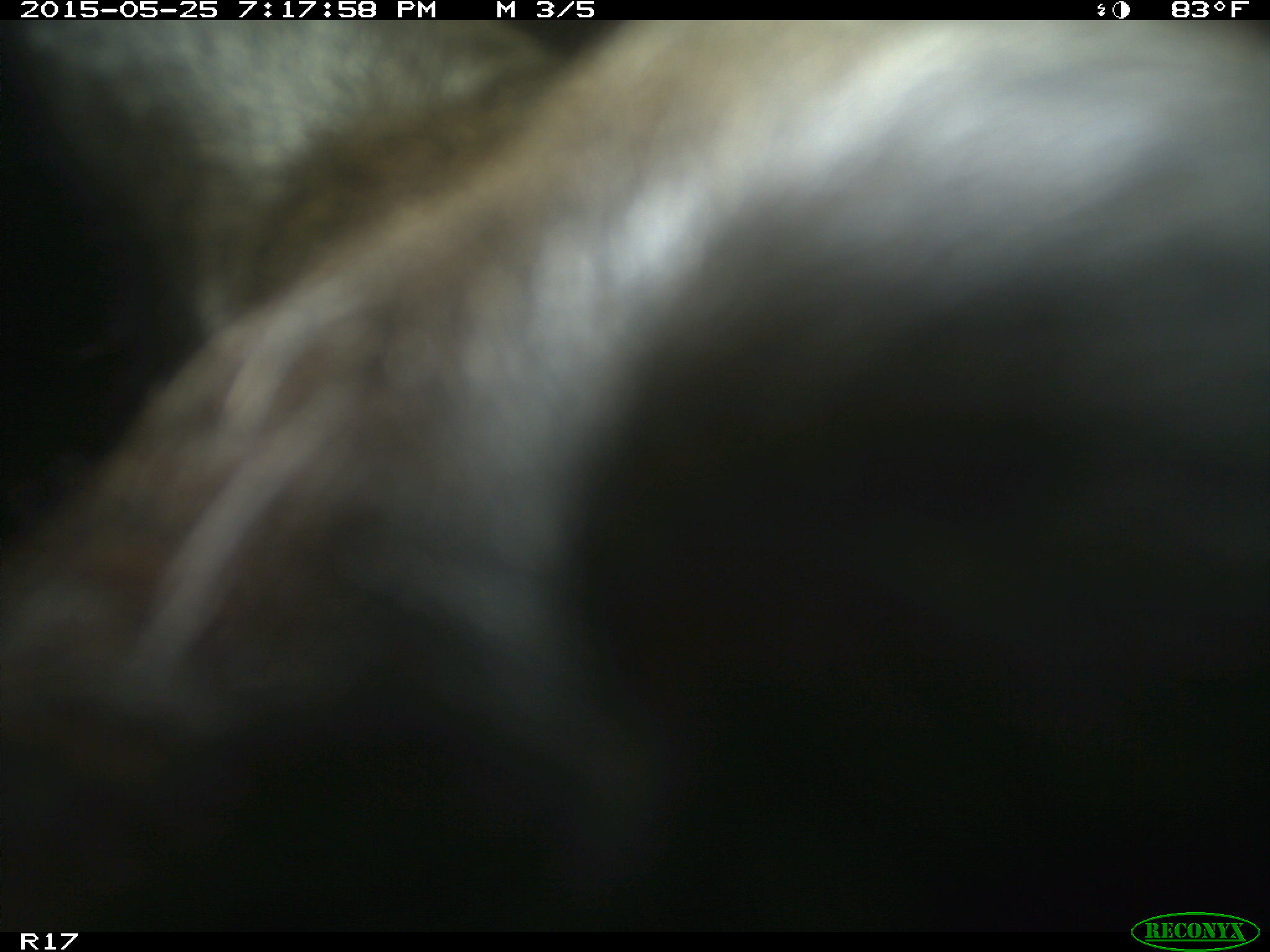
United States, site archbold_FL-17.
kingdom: Animalia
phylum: Chordata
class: Mammalia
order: Artiodactyla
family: Bovidae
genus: Bos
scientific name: Bos taurus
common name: domestic cow